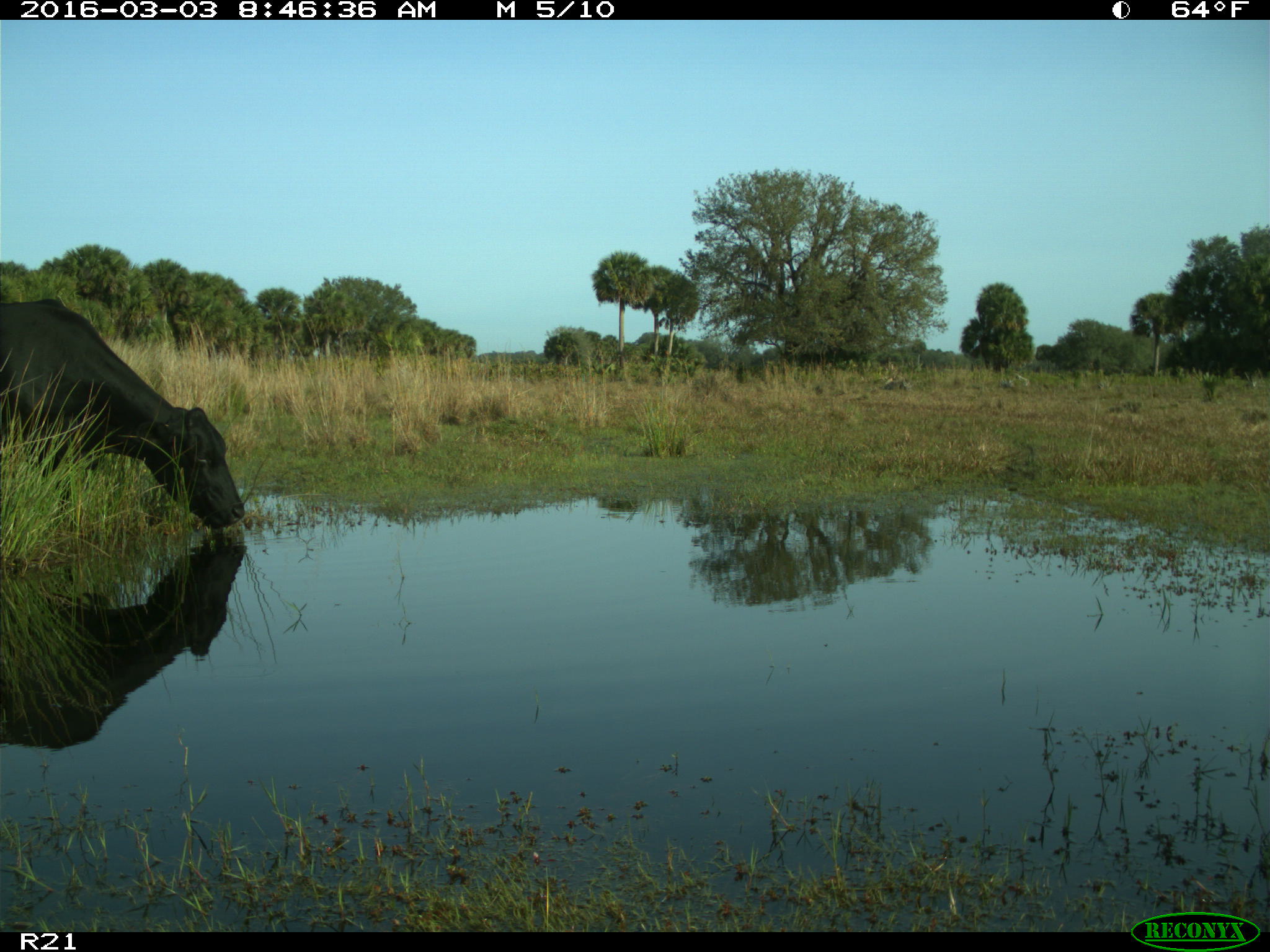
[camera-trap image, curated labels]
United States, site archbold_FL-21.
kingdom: Animalia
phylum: Chordata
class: Mammalia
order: Artiodactyla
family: Bovidae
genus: Bos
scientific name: Bos taurus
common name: domestic cow